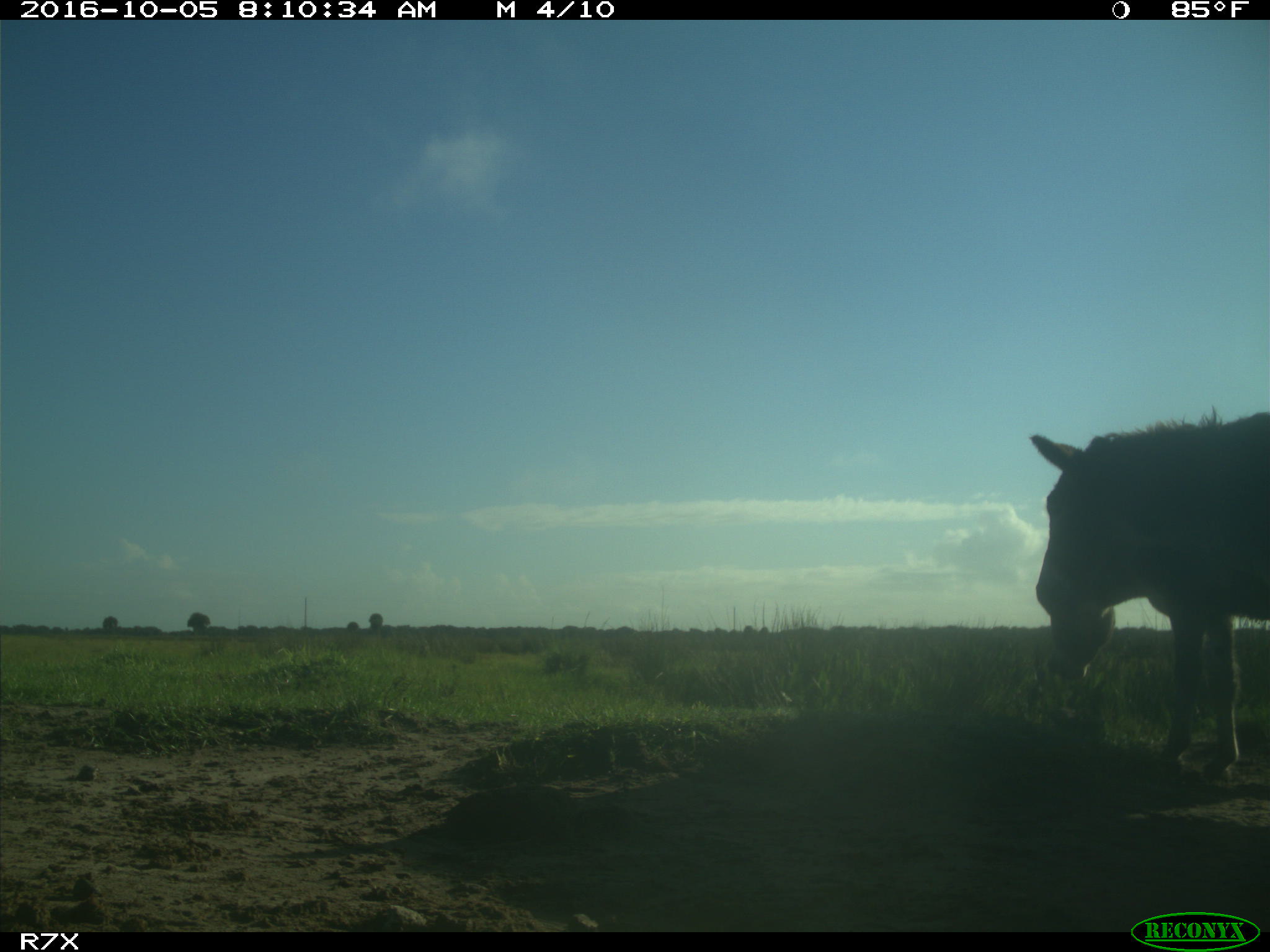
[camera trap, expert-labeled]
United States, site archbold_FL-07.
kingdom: Animalia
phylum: Chordata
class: Mammalia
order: Perissodactyla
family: Equidae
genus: Equus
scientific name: Equus africanus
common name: african wild ass